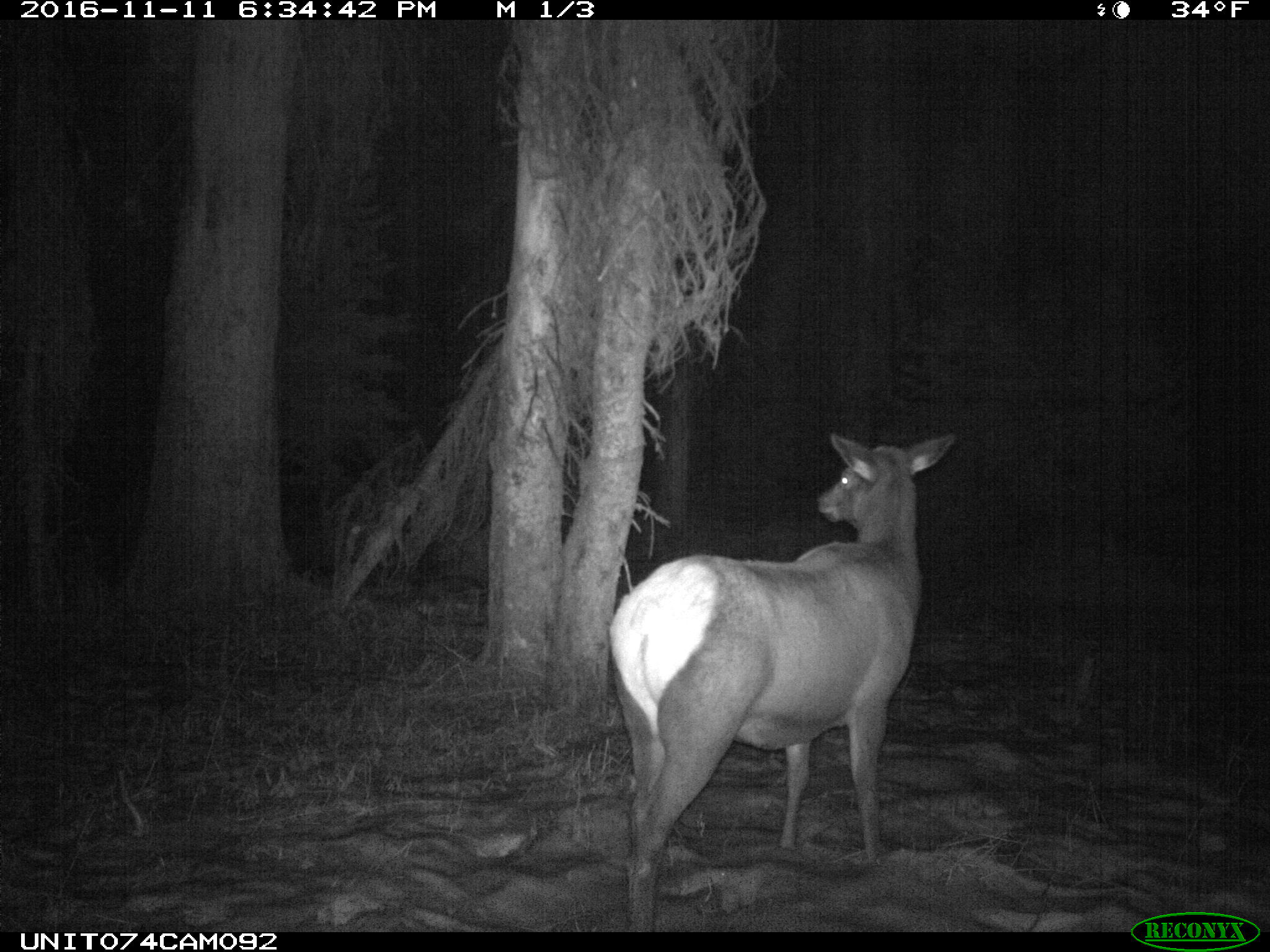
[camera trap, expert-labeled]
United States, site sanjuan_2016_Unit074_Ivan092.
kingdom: Animalia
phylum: Chordata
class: Mammalia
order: Artiodactyla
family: Cervidae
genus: Cervus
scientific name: Cervus elaphus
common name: red deer